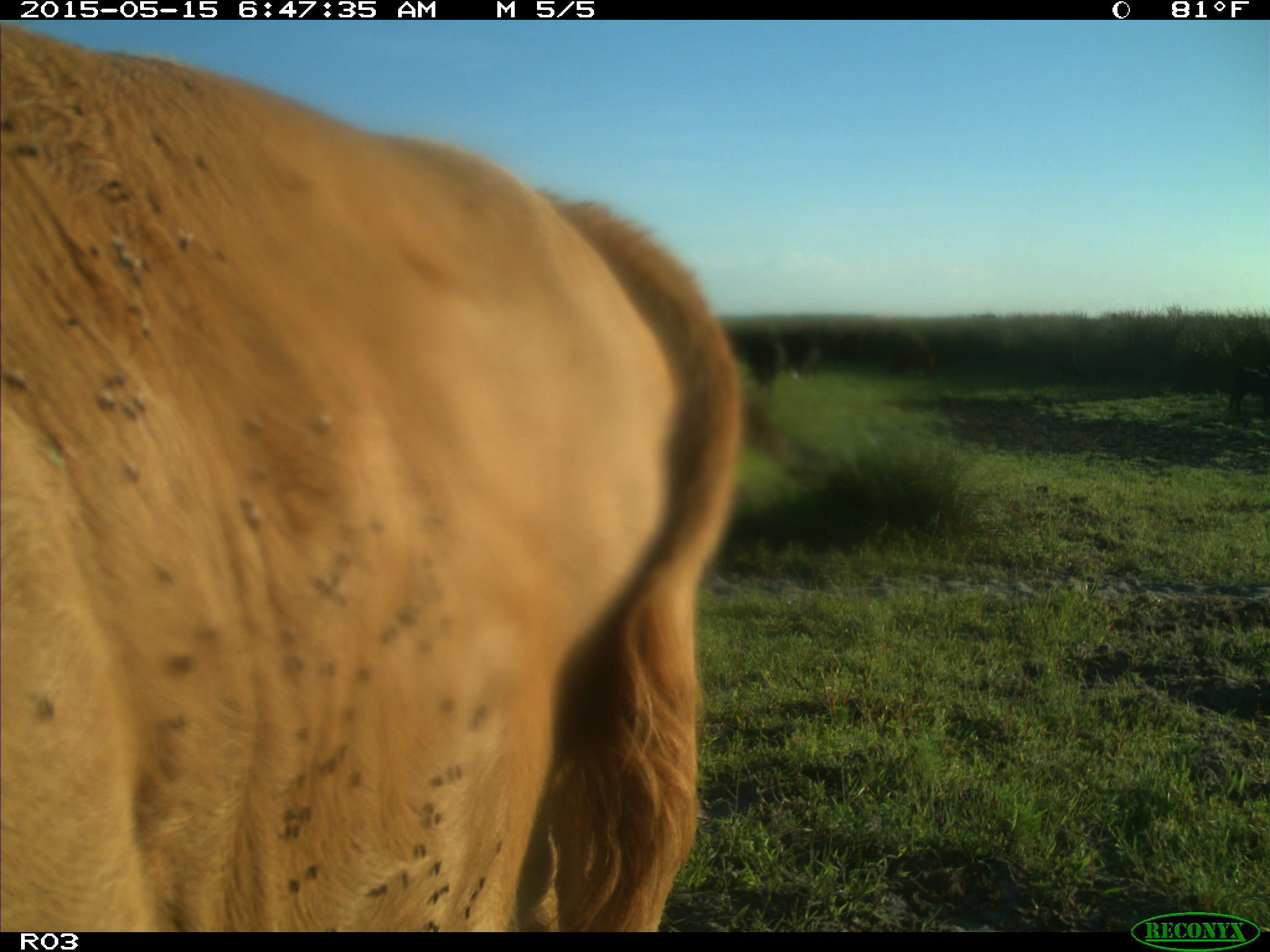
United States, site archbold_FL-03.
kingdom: Animalia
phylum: Chordata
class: Mammalia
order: Artiodactyla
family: Bovidae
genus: Bos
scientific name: Bos taurus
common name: domestic cow